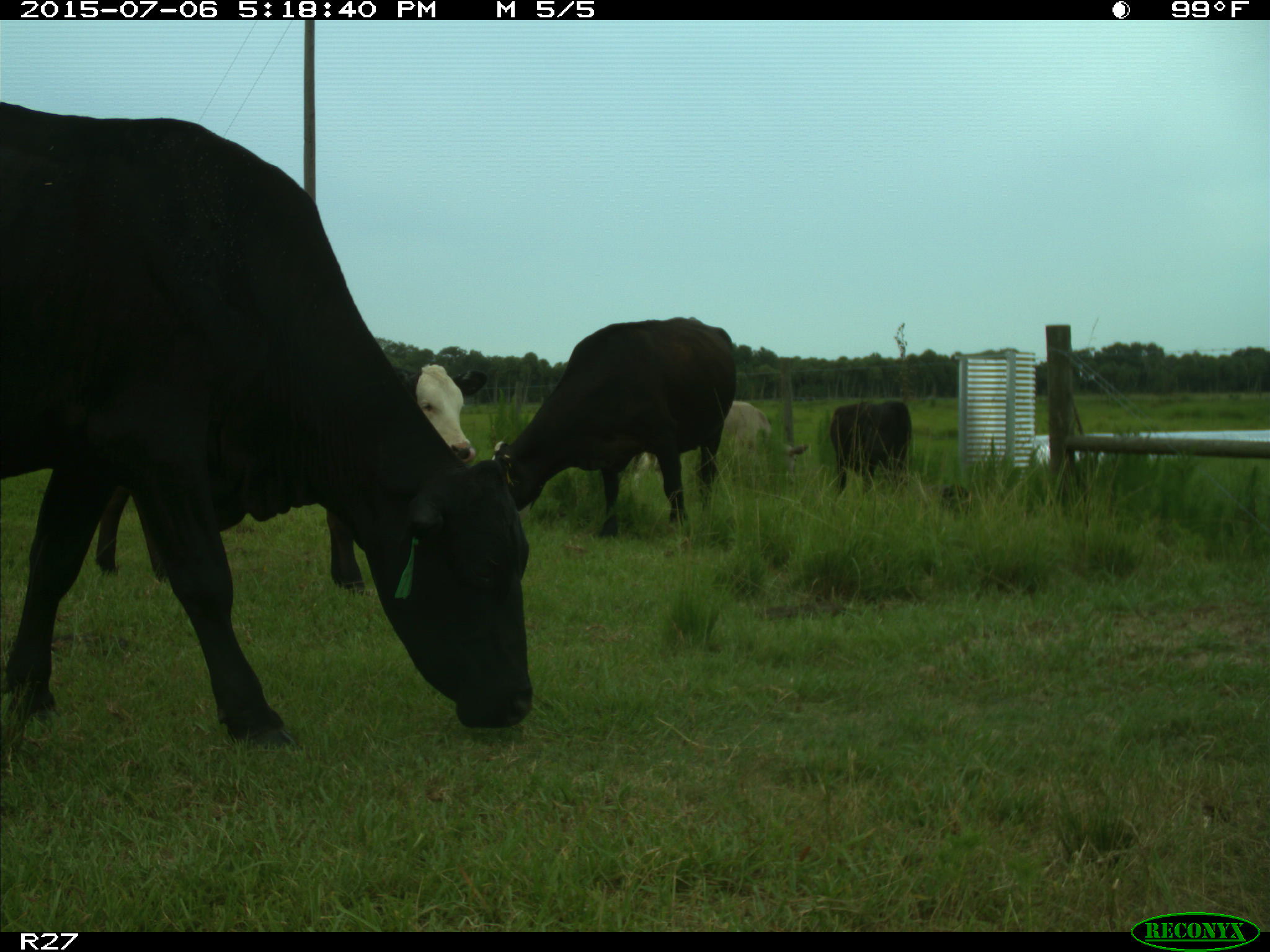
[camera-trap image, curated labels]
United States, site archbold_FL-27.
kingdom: Animalia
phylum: Chordata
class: Mammalia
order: Artiodactyla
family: Bovidae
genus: Bos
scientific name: Bos taurus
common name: domestic cow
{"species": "Bos taurus (domestic cow)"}